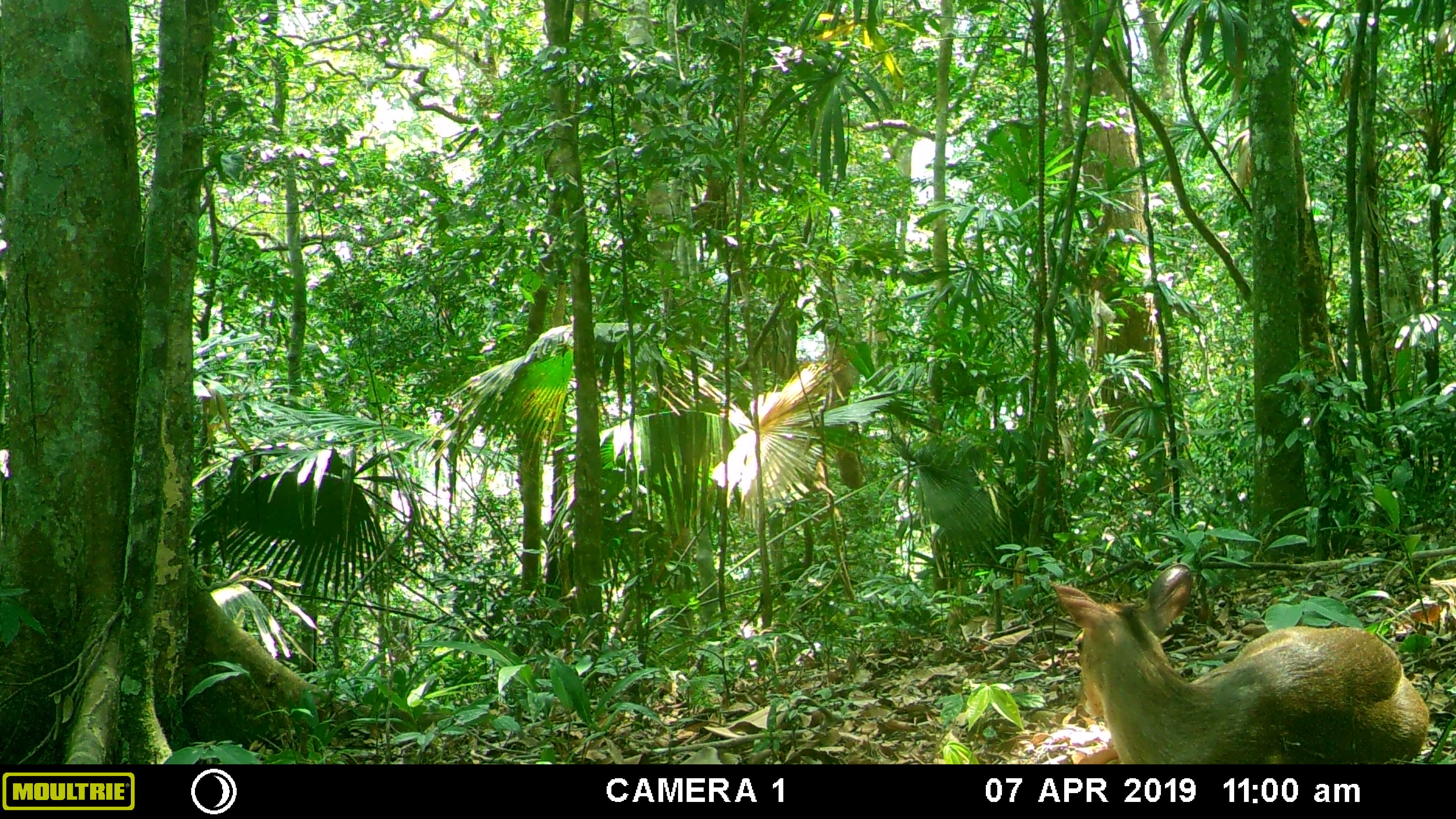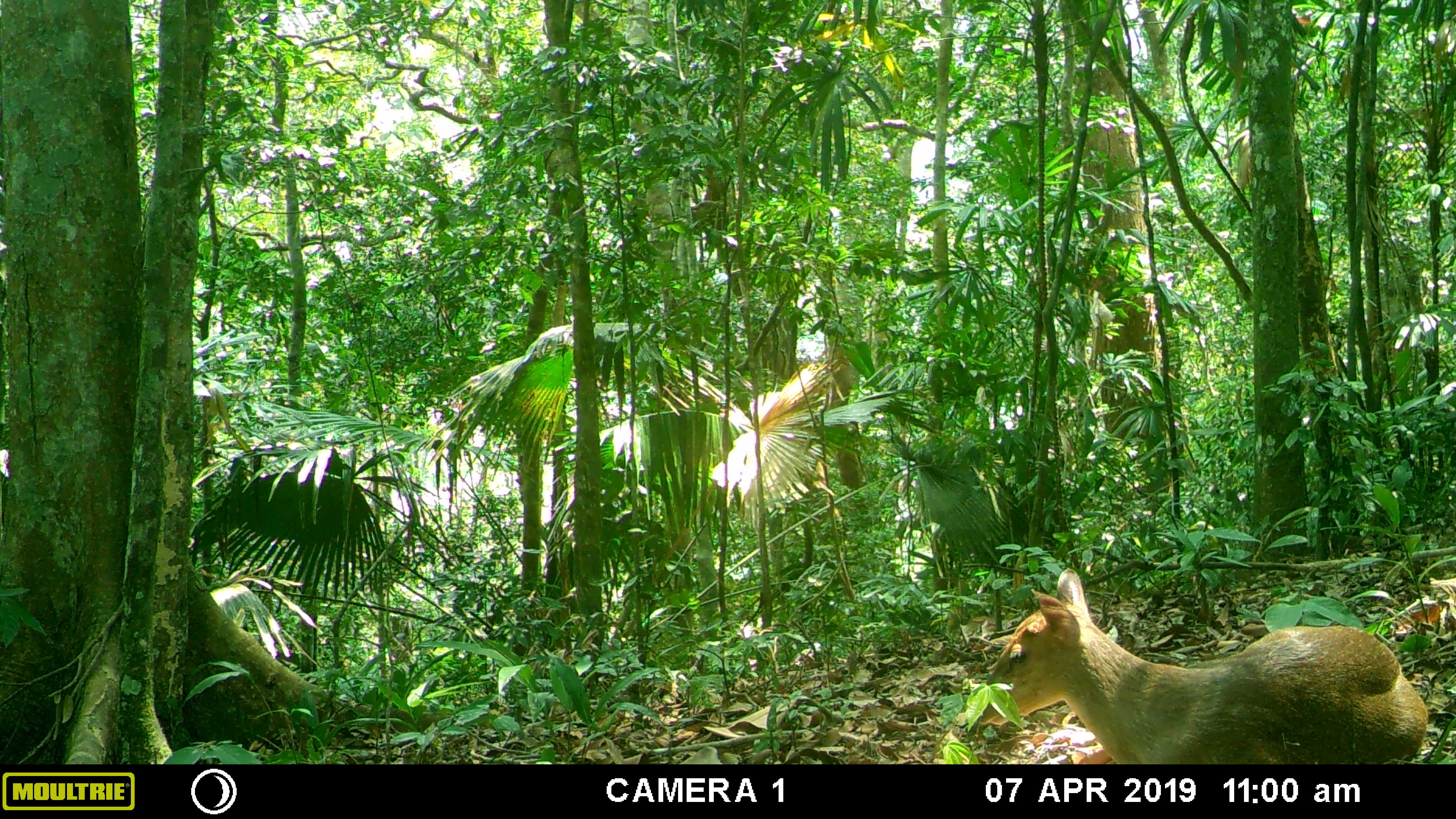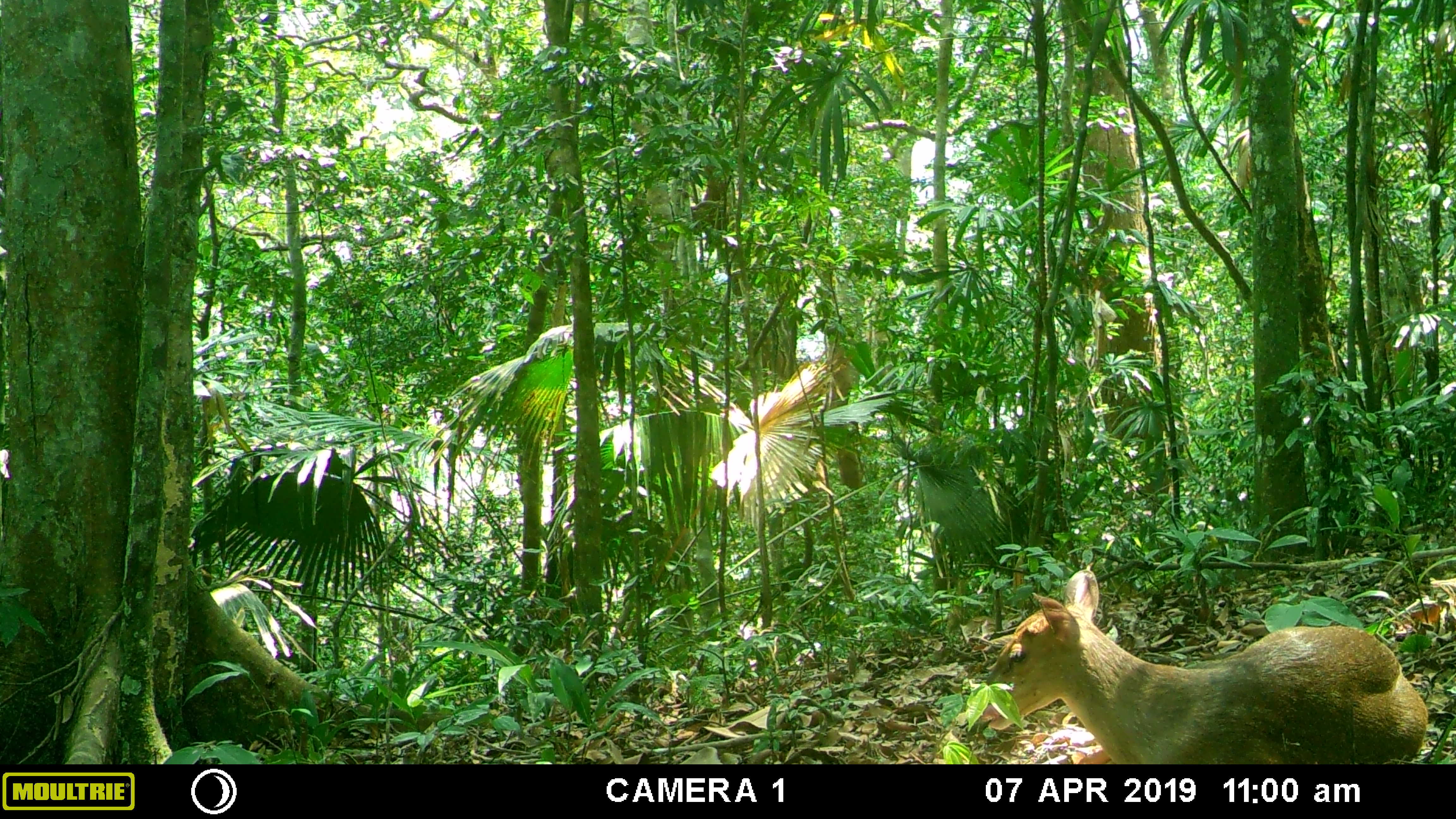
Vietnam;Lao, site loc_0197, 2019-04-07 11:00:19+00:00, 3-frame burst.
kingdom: Animalia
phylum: Chordata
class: Mammalia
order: Artiodactyla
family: Cervidae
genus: Muntiacus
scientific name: Muntiacus vuquangensis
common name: large-antlered muntjac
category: large antlered muntjac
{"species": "large antlered muntjac (large-antlered muntjac) (Muntiacus vuquangensis)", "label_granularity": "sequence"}